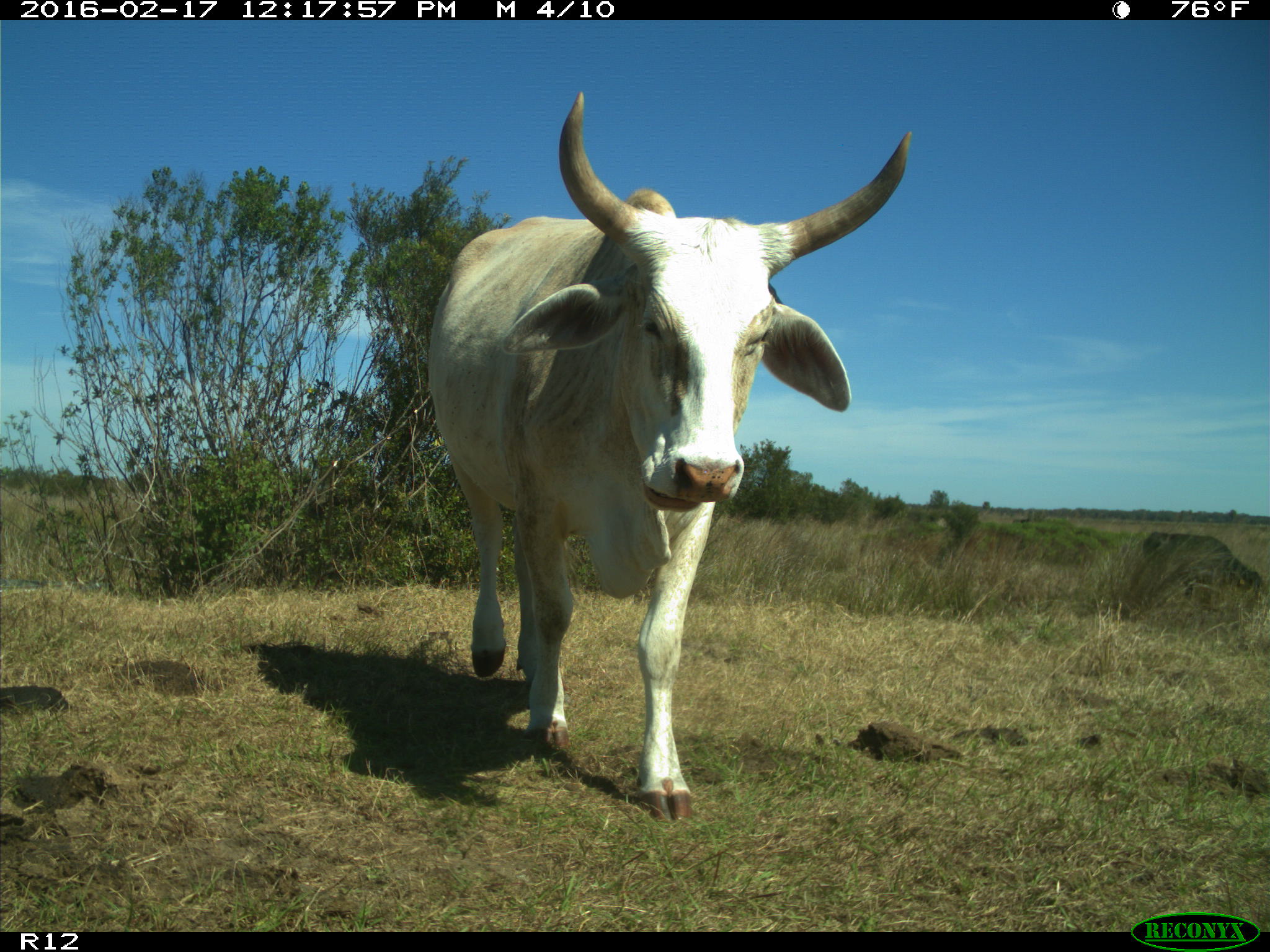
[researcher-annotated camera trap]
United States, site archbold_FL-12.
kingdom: Animalia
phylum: Chordata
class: Mammalia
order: Artiodactyla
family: Bovidae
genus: Bos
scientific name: Bos taurus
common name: domestic cow